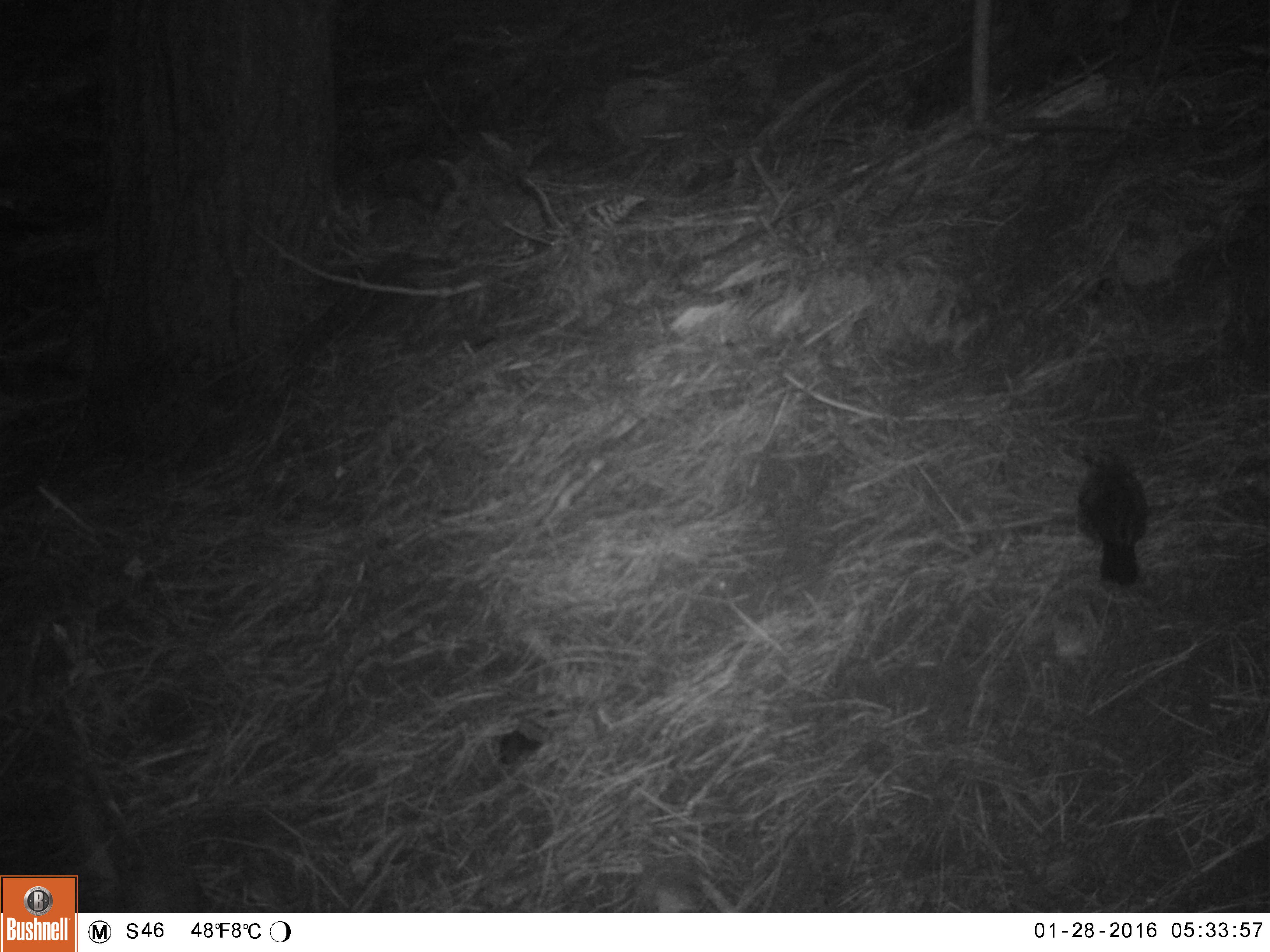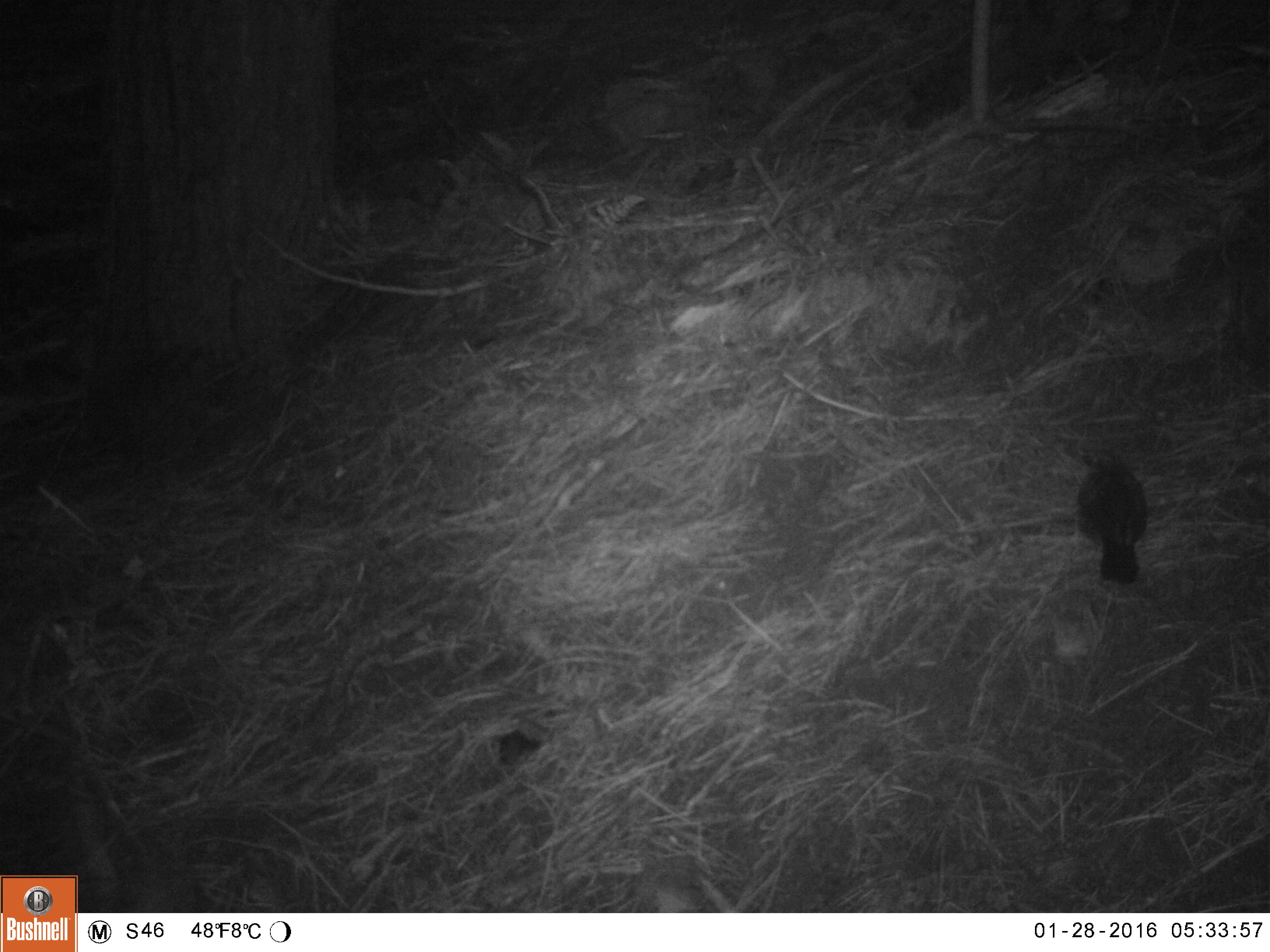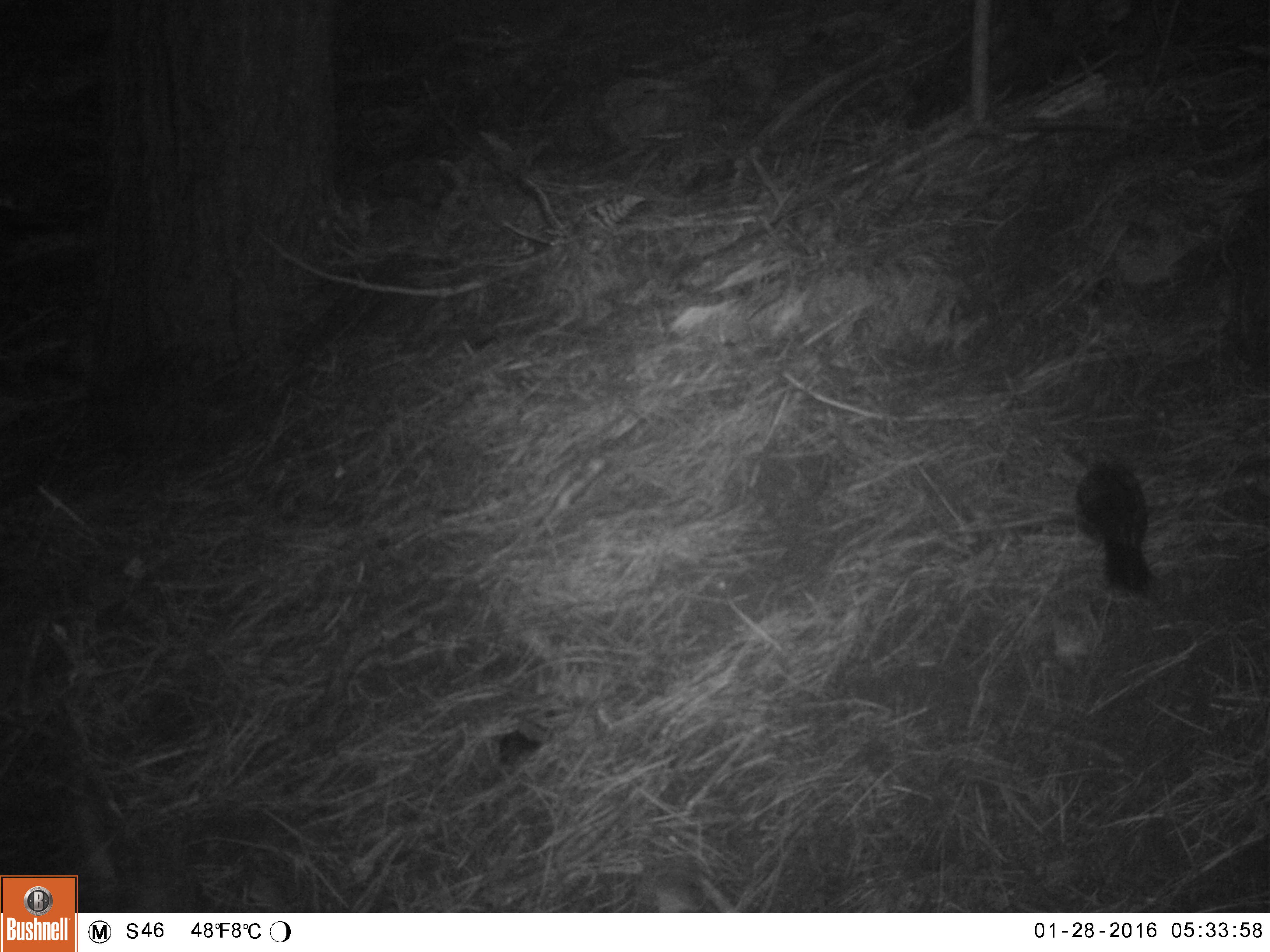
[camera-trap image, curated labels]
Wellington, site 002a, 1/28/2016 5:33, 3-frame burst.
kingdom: Animalia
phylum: Chordata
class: Aves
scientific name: Aves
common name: bird